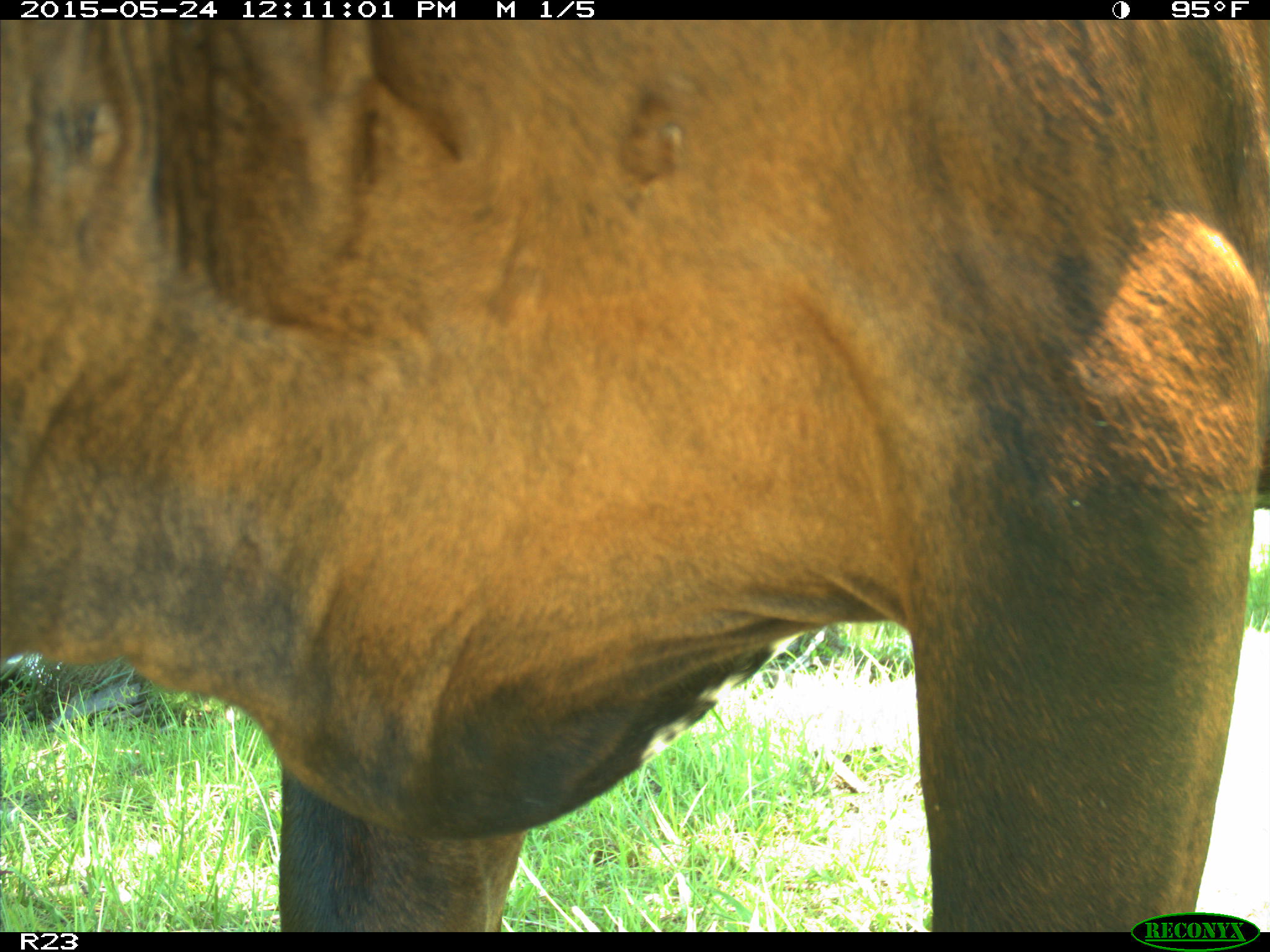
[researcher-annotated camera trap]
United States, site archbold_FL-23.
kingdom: Animalia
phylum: Chordata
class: Mammalia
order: Artiodactyla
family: Bovidae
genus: Bos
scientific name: Bos taurus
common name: domestic cow